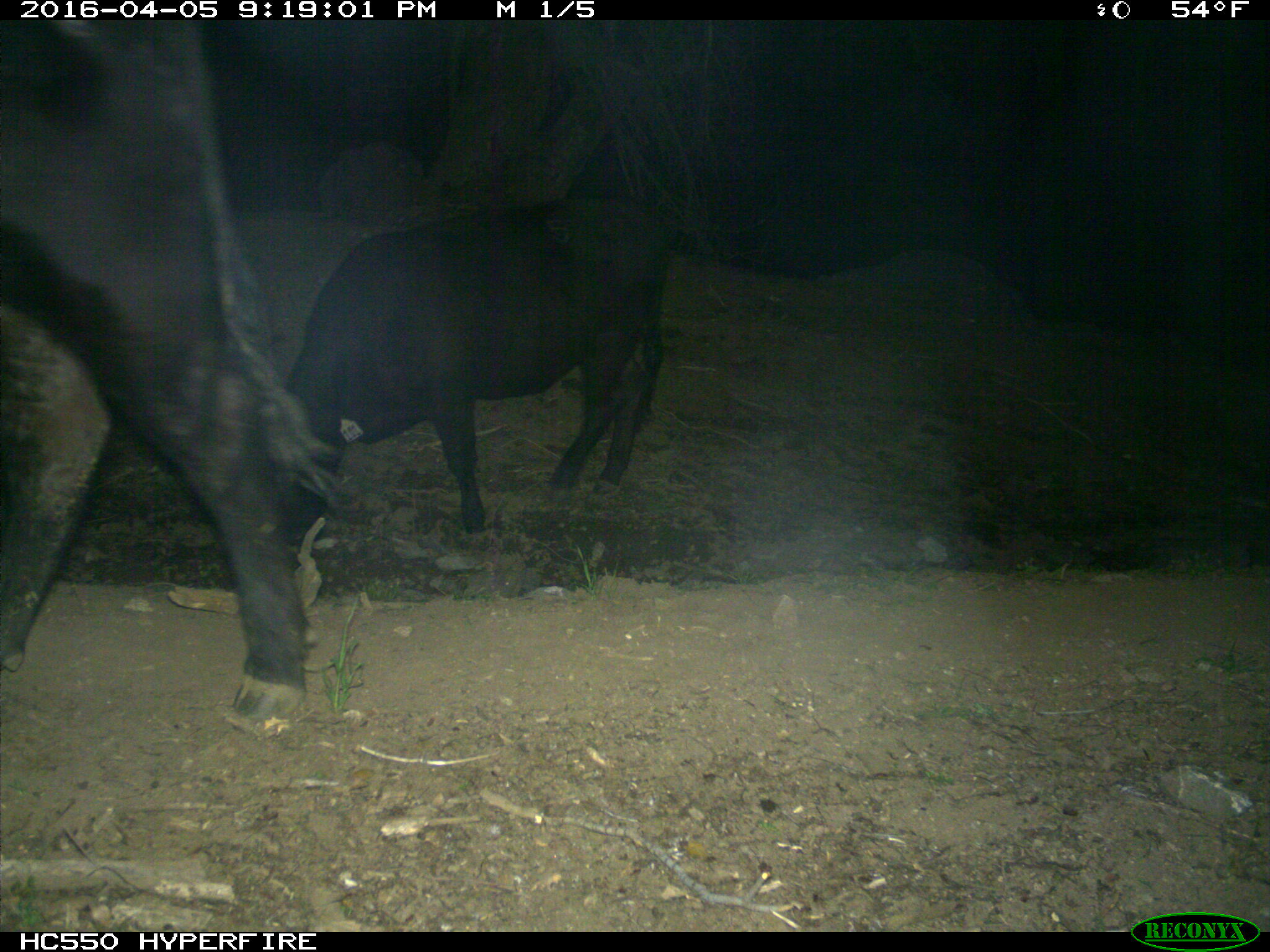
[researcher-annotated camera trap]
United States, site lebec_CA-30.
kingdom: Animalia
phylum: Chordata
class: Mammalia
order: Artiodactyla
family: Bovidae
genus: Bos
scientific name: Bos taurus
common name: domestic cow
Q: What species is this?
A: Bos taurus (domestic cow).